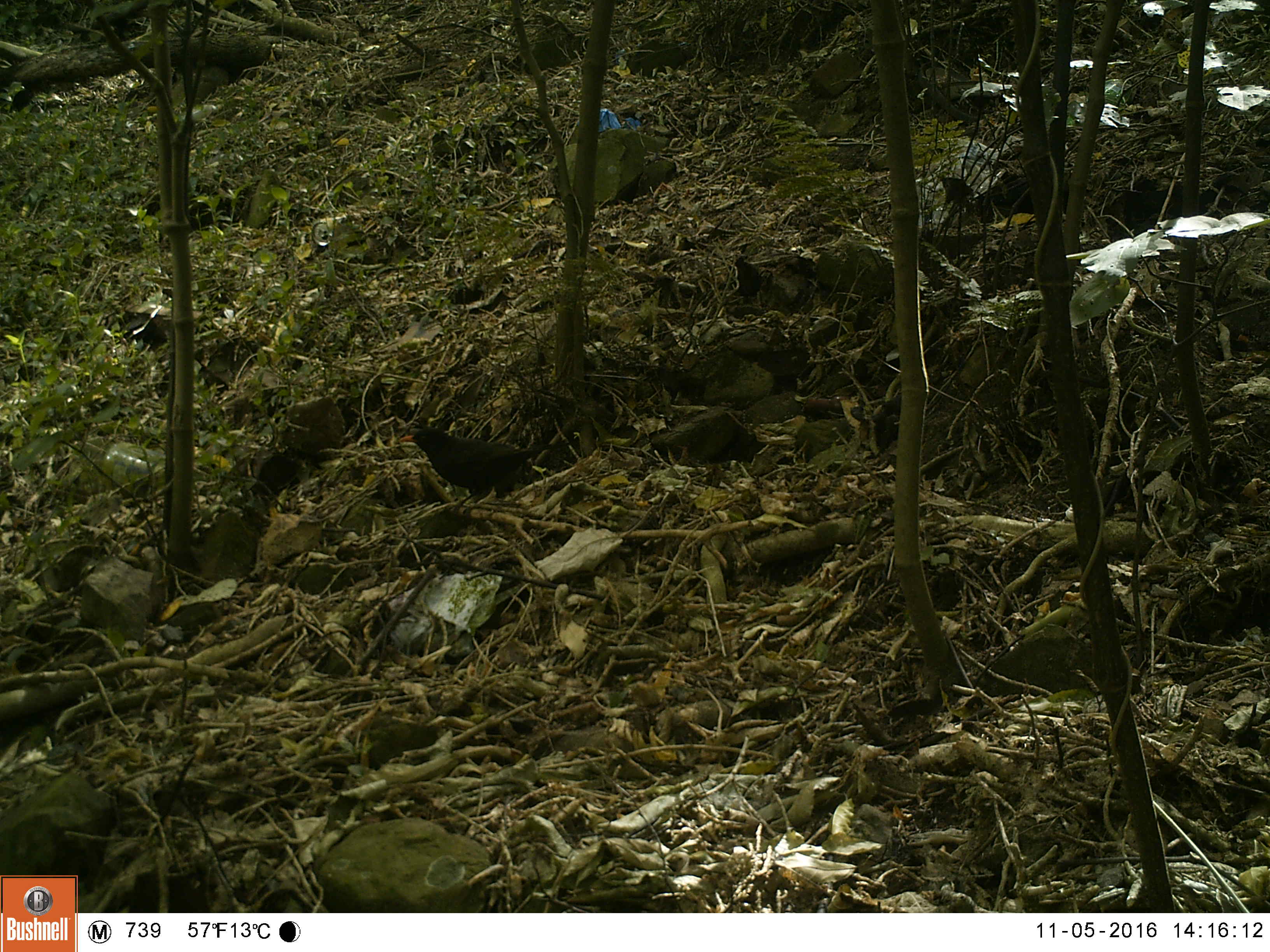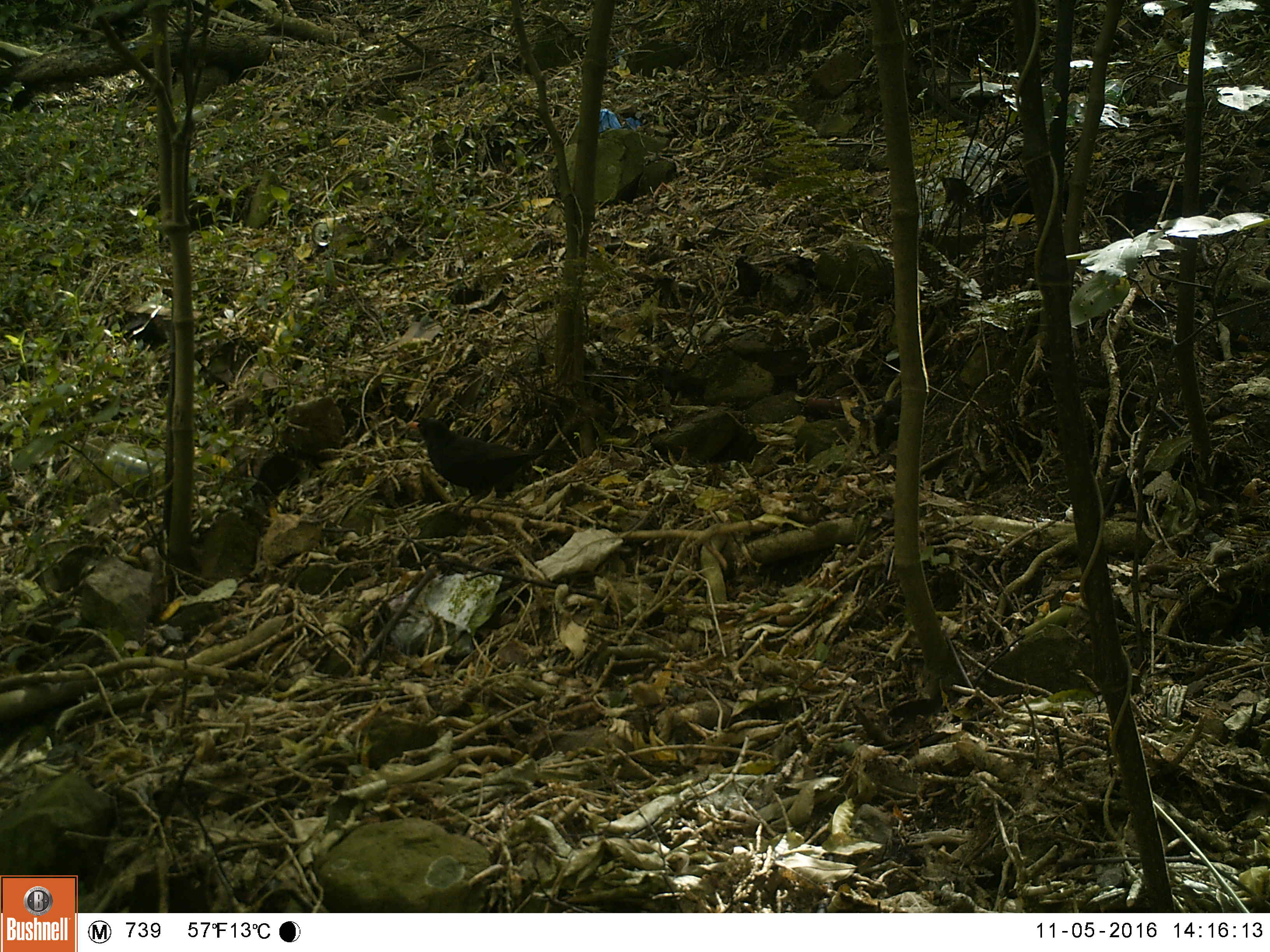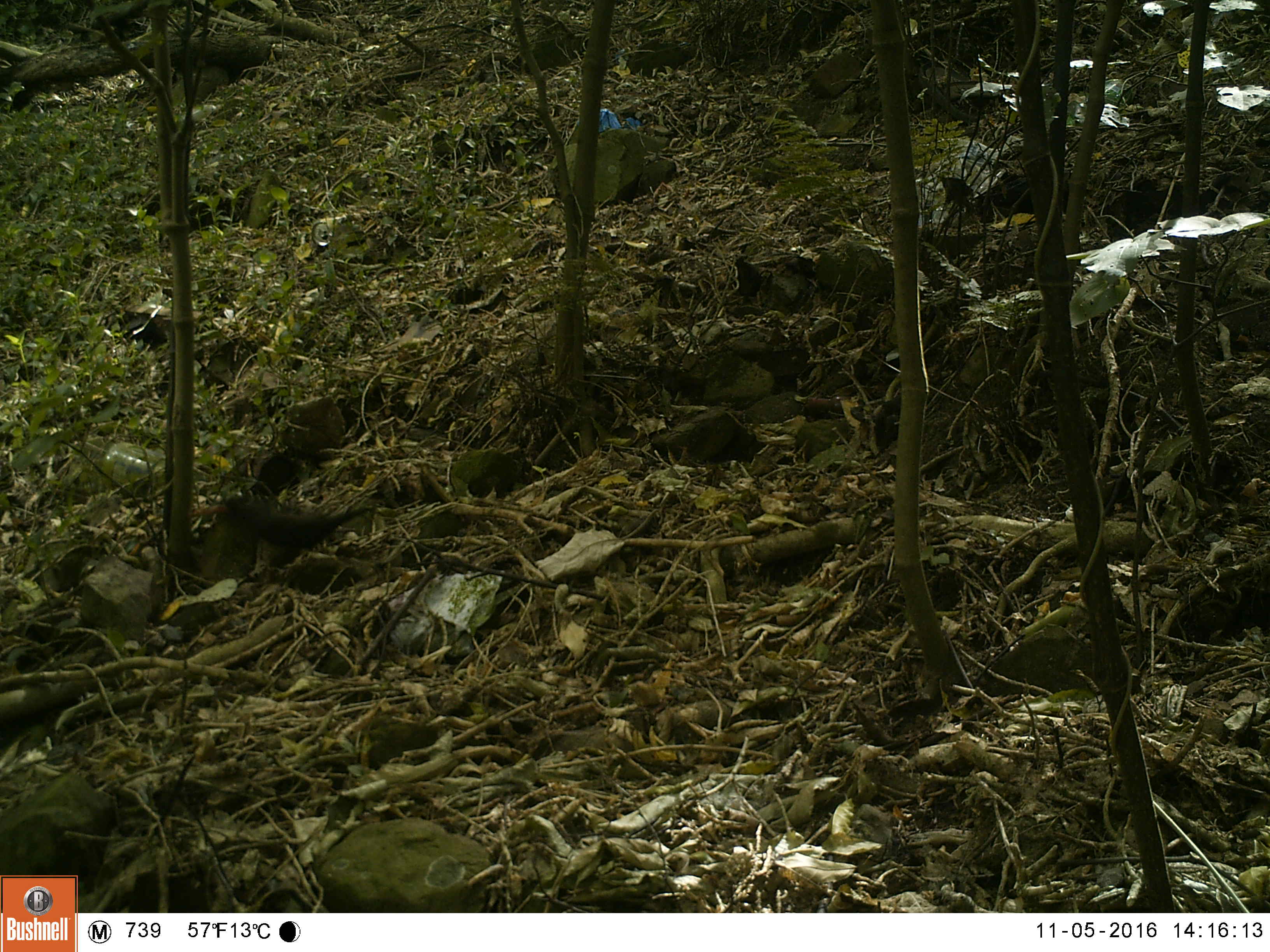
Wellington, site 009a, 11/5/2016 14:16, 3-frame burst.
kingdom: Animalia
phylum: Chordata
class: Aves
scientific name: Aves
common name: bird